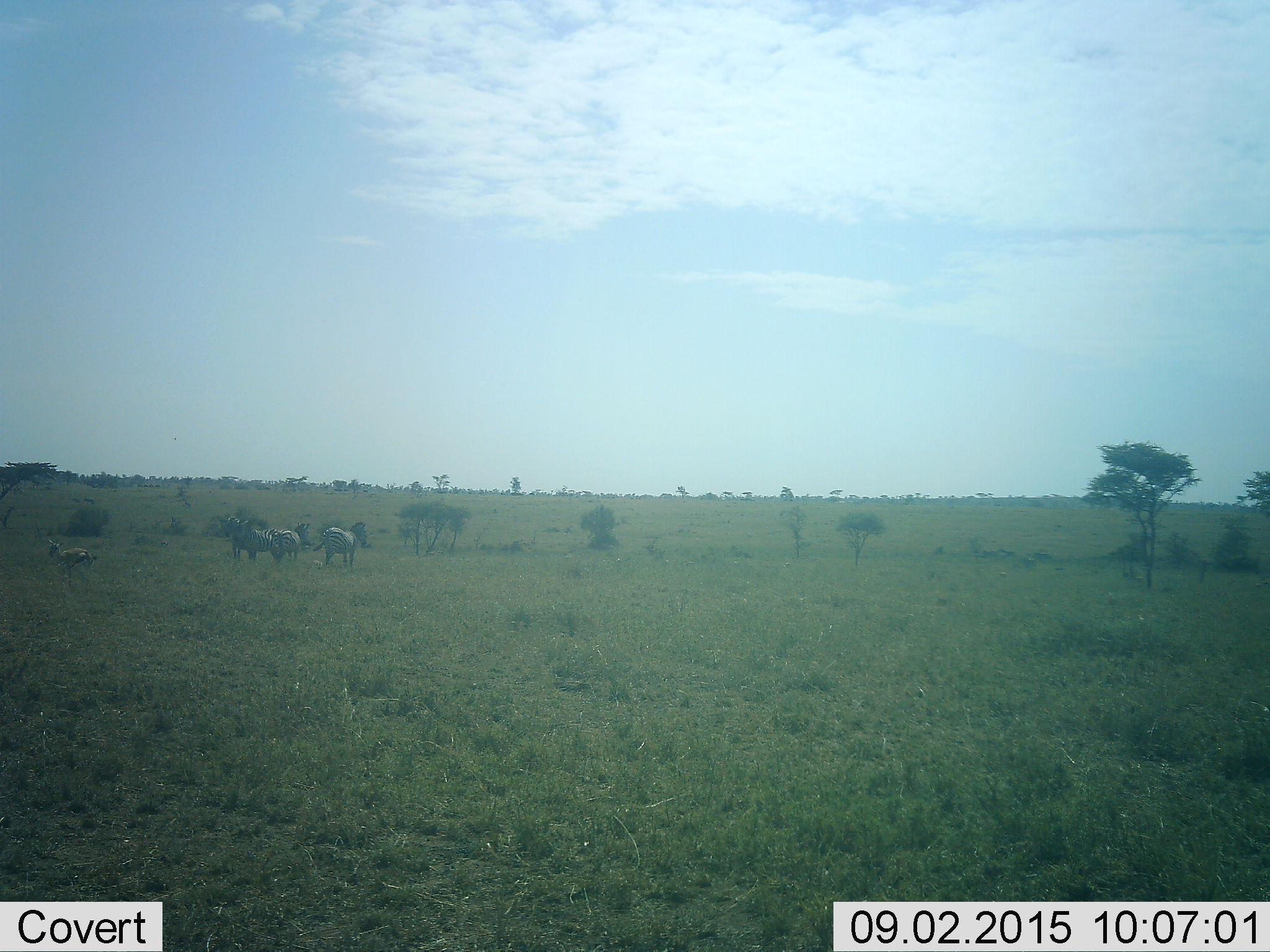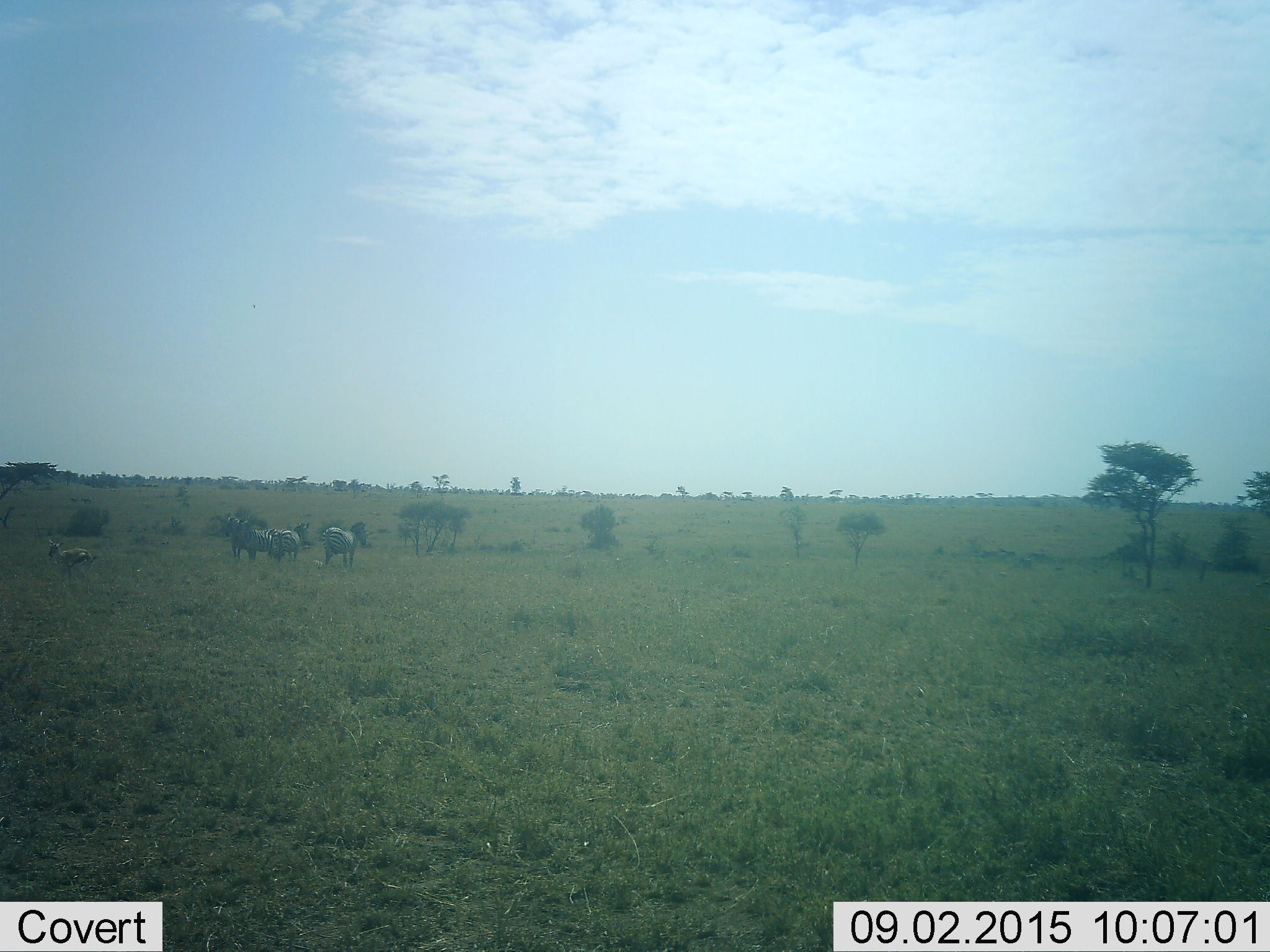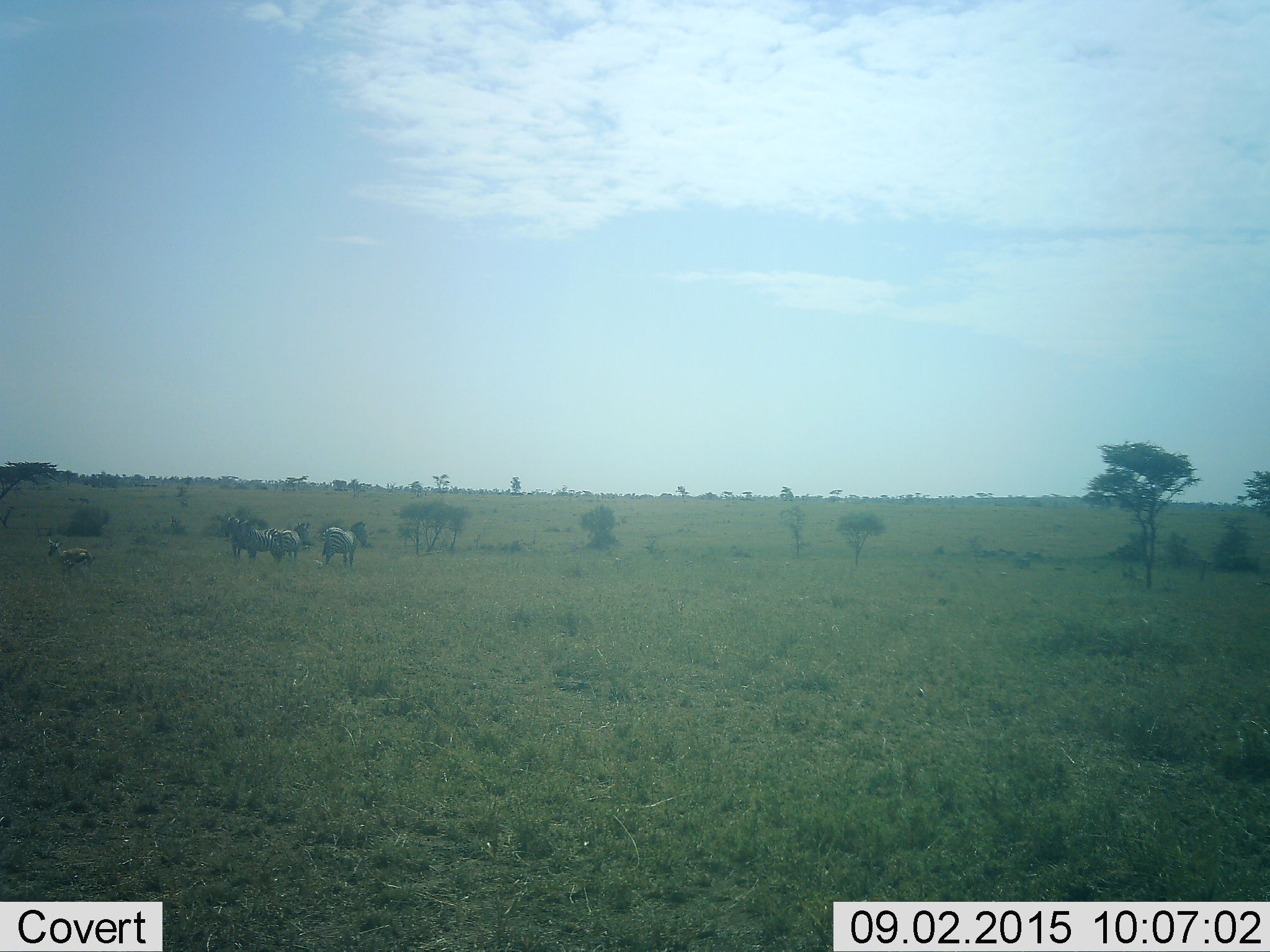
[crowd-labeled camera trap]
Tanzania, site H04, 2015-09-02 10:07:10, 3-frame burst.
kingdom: Animalia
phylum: Chordata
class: Mammalia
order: Artiodactyla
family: Bovidae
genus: Eudorcas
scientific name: Eudorcas thomsonii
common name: thomson's gazelle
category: gazellethomsons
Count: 1.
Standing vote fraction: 100%.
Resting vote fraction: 0%.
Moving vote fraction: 0%.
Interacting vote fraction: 0%.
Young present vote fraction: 0%.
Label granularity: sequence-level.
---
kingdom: Animalia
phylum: Chordata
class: Mammalia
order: Perissodactyla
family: Equidae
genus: Equus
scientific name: Equus quagga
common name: plains zebra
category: zebra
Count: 4.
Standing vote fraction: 90%.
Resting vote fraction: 0%.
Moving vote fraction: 10%.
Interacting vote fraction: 0%.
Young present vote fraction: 0%.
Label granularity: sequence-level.